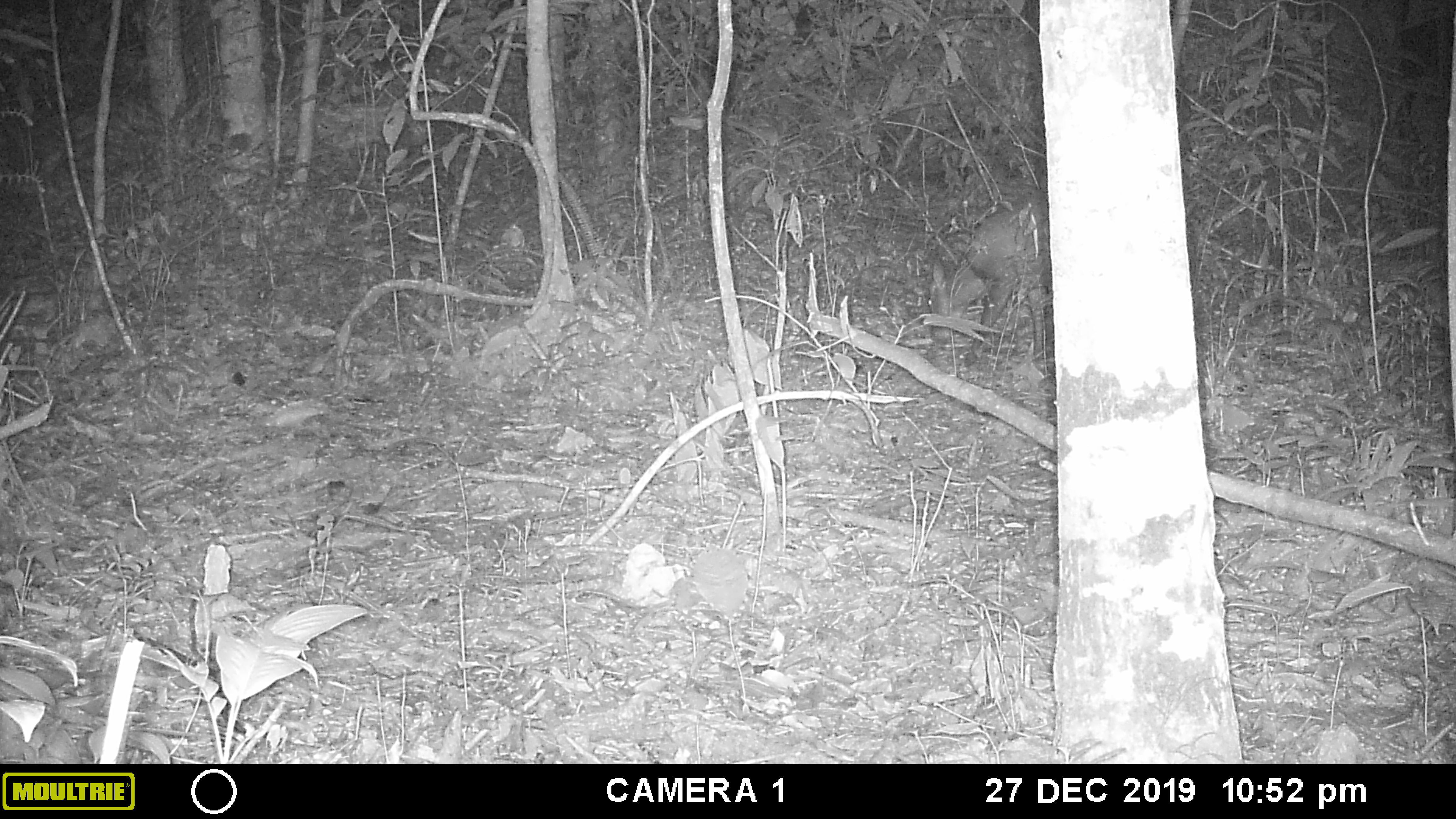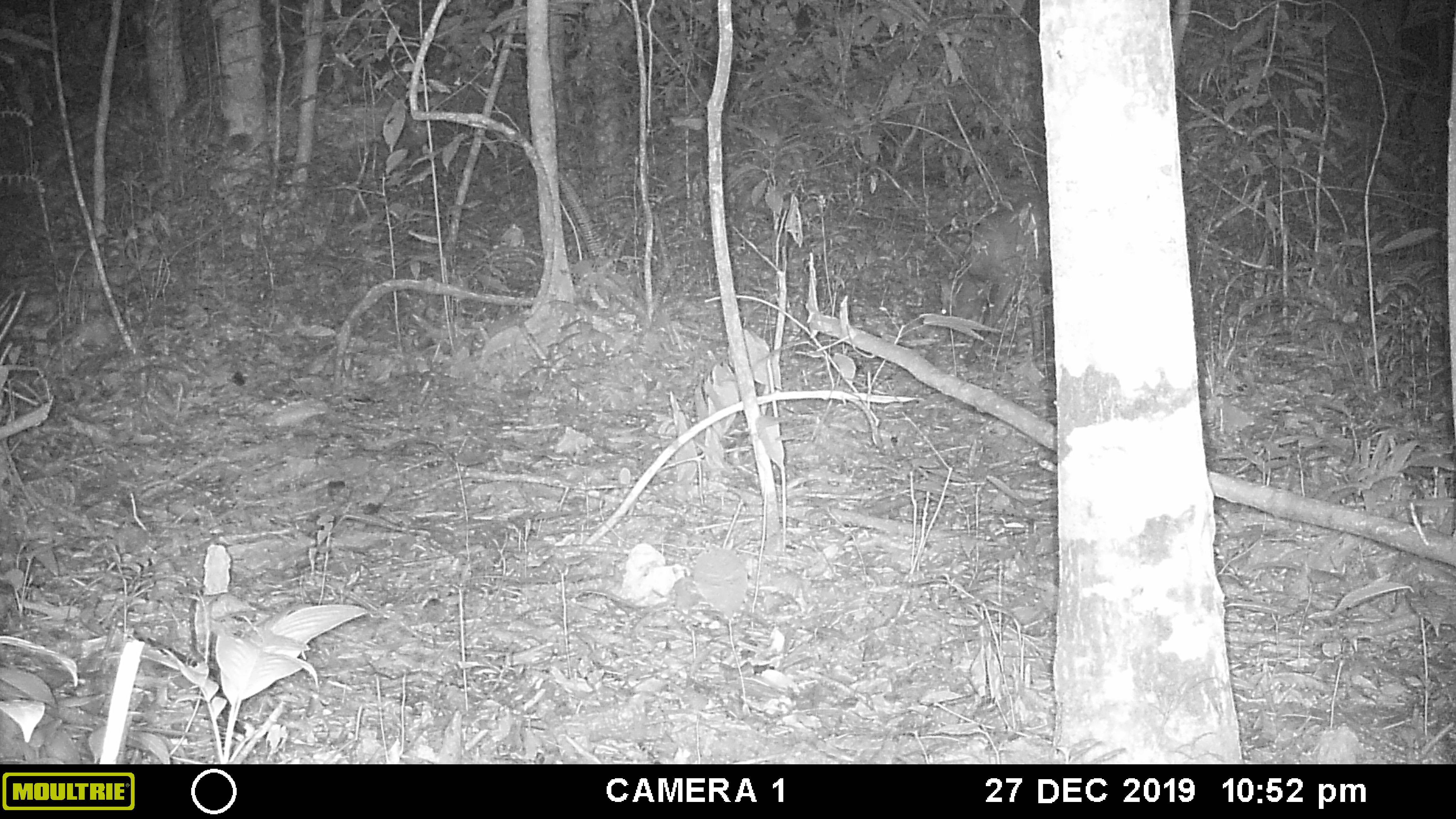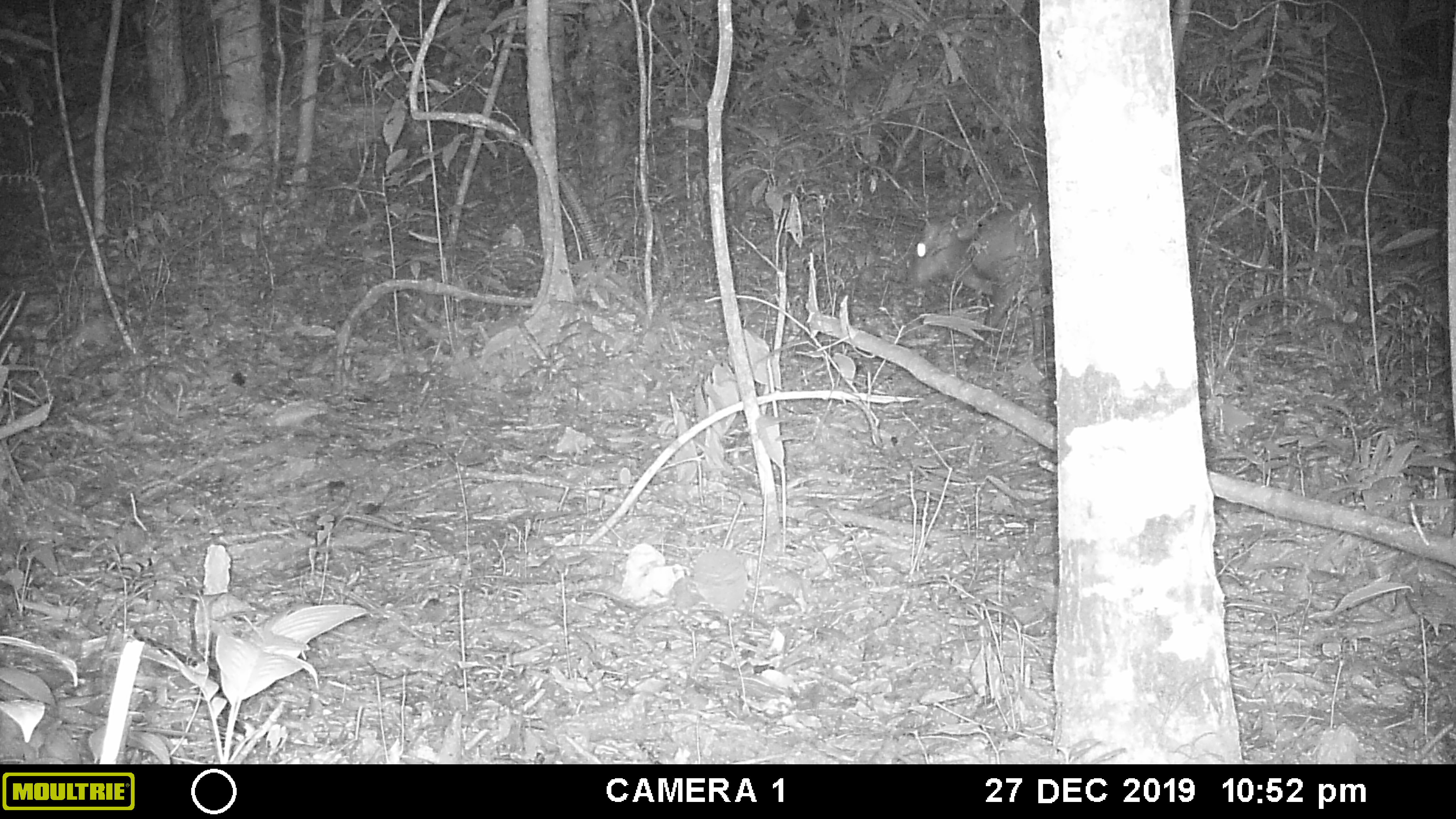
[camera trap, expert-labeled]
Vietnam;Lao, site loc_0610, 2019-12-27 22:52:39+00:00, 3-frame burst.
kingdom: Animalia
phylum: Chordata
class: Mammalia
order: Artiodactyla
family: Cervidae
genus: Muntiacus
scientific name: Muntiacus rooseveltorum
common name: roosevelt's muntjac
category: roosevelts muntjac group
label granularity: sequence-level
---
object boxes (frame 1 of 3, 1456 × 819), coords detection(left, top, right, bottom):
roosevelts muntjac group: detection(910, 194, 1048, 364)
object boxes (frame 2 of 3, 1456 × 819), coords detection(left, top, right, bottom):
roosevelts muntjac group: detection(936, 187, 1049, 368)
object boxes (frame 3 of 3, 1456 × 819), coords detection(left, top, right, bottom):
roosevelts muntjac group: detection(908, 191, 1046, 371)